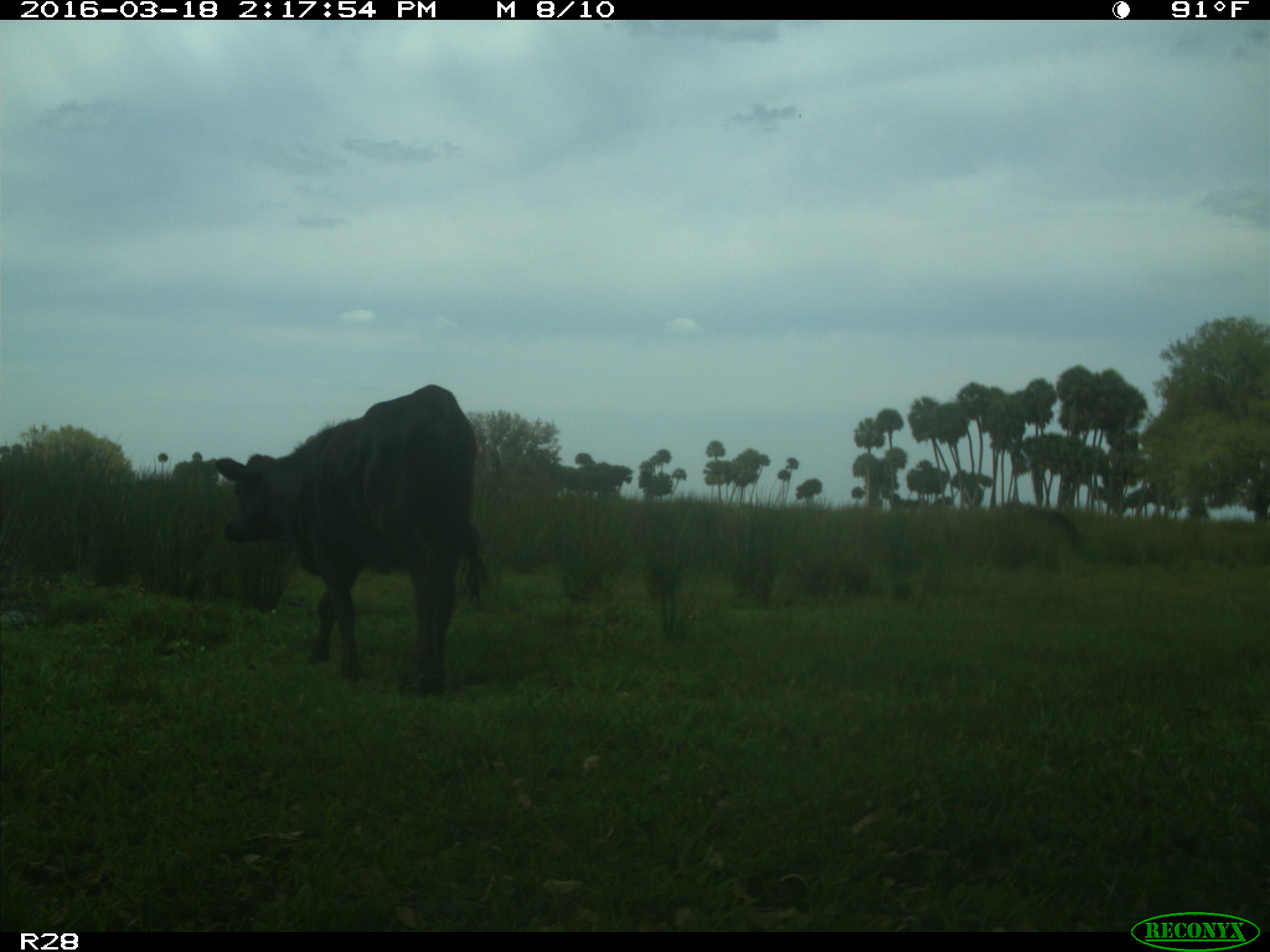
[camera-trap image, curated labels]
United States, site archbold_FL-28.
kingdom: Animalia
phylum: Chordata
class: Mammalia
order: Artiodactyla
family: Bovidae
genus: Bos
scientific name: Bos taurus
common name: domestic cow